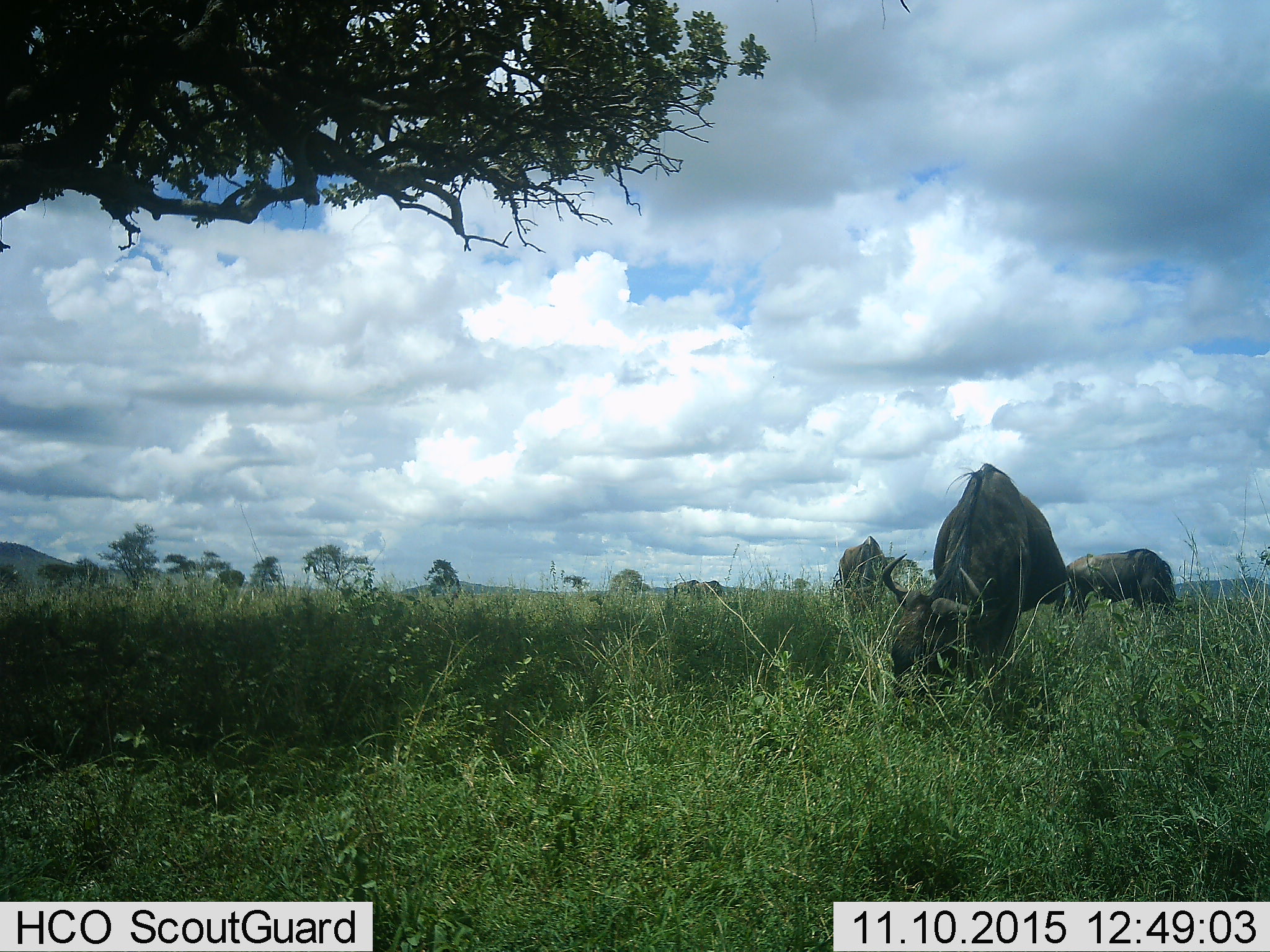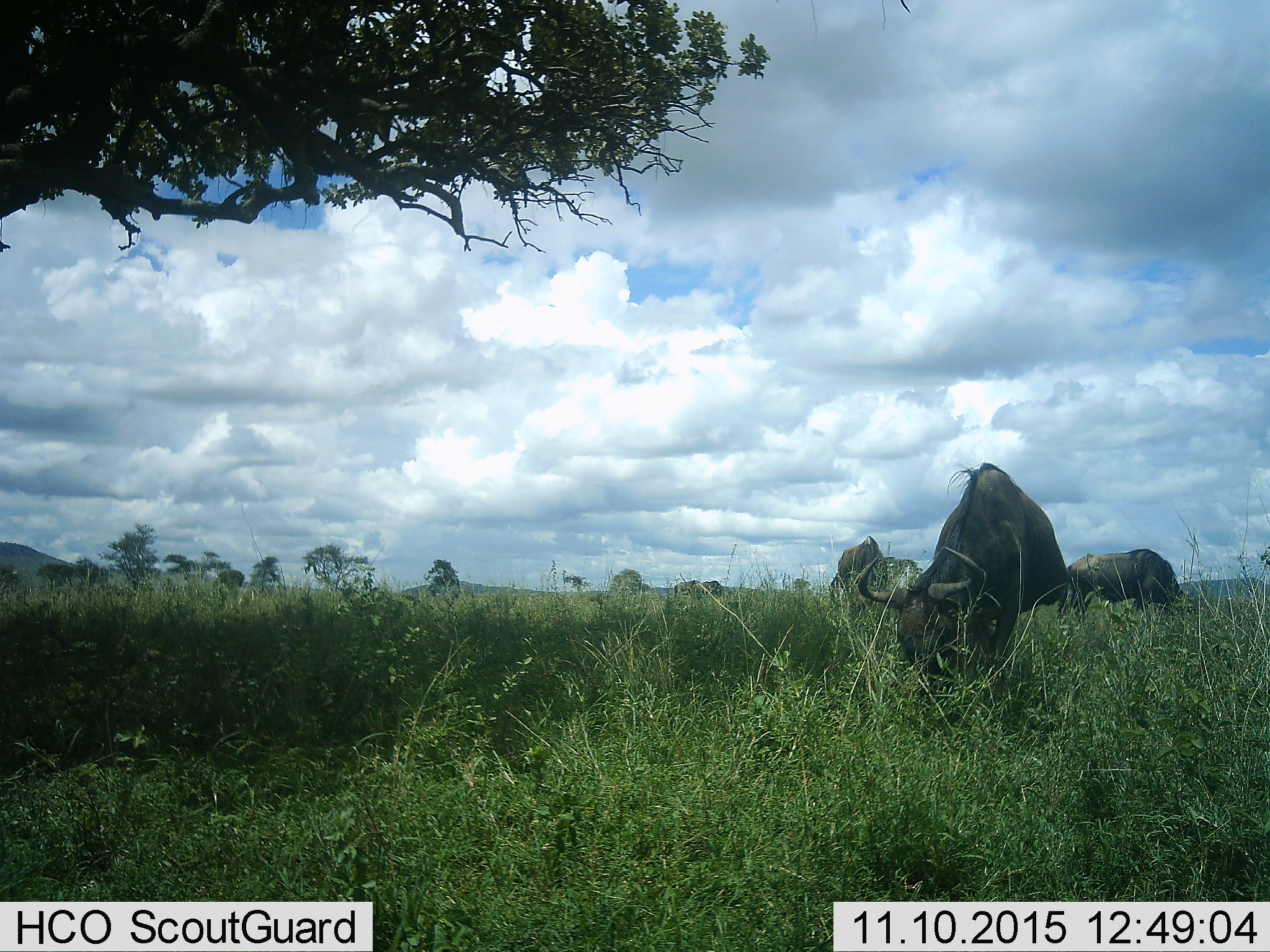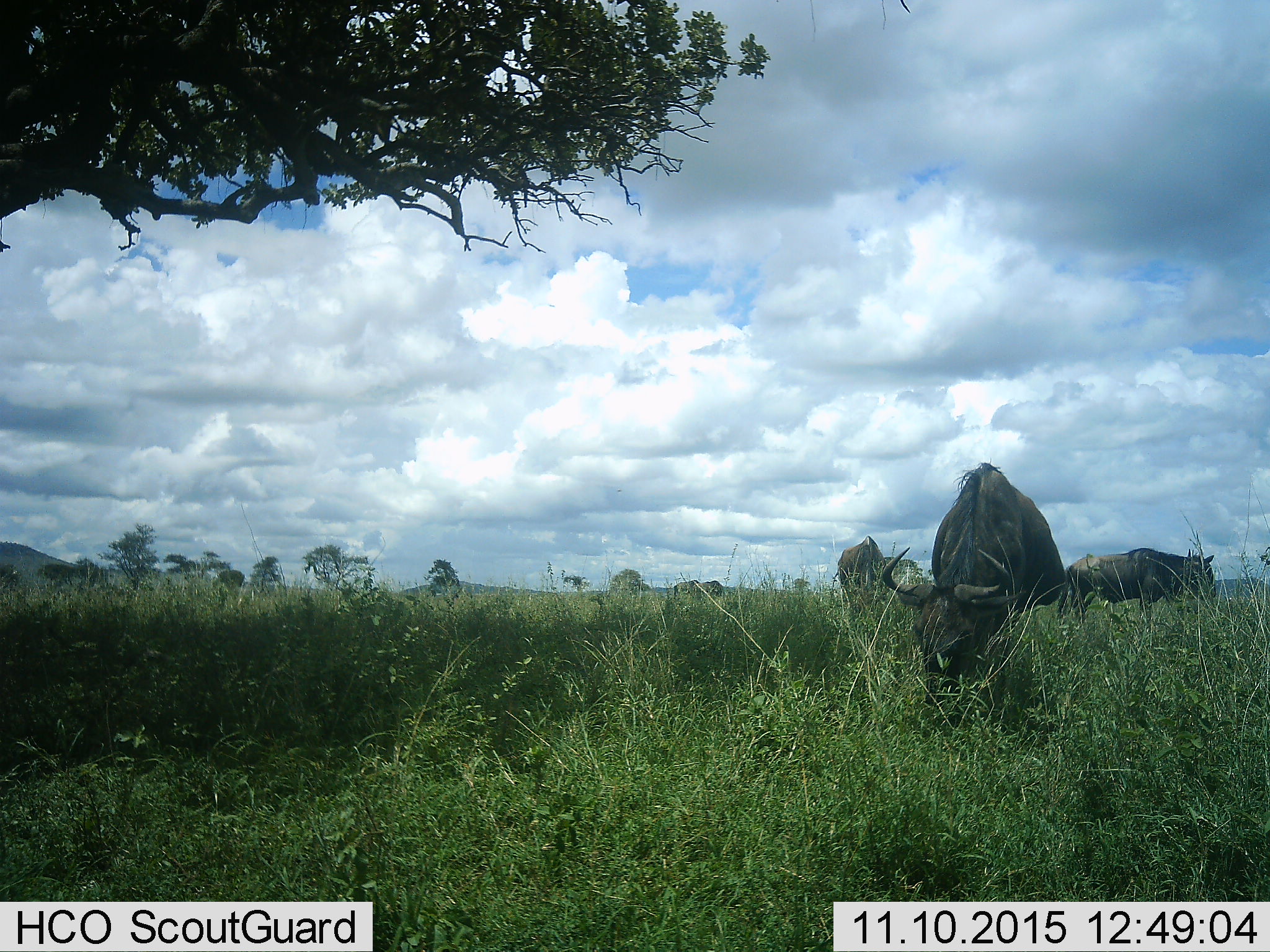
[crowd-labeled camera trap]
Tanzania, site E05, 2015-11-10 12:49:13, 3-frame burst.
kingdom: Animalia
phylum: Chordata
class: Mammalia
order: Artiodactyla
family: Bovidae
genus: Connochaetes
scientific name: Connochaetes taurinus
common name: blue wildebeest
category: wildebeest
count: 5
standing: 43%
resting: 0%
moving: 0%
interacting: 0%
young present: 0%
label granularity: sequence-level